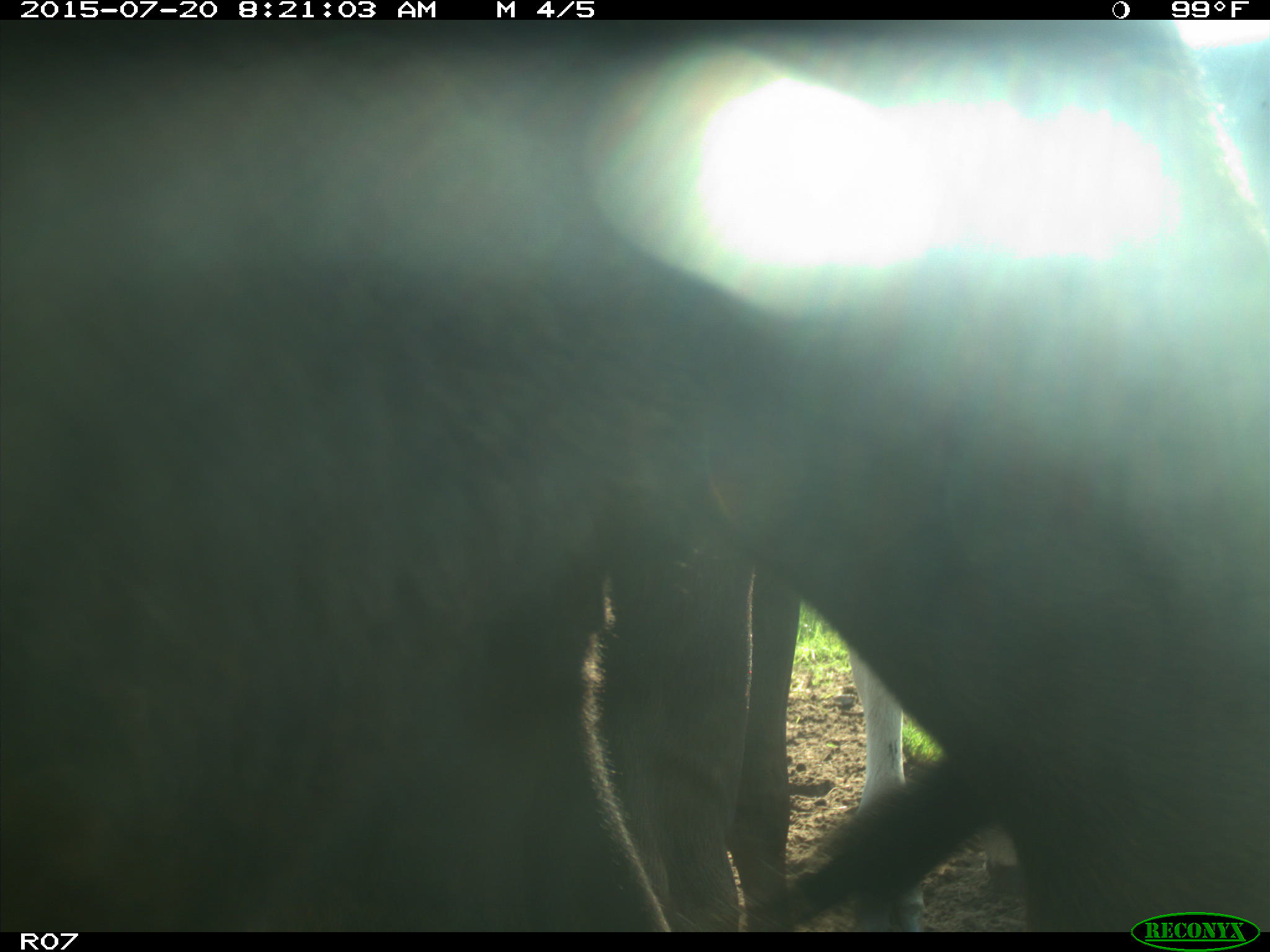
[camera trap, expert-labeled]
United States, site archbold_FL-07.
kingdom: Animalia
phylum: Chordata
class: Mammalia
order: Artiodactyla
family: Bovidae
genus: Bos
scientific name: Bos taurus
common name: domestic cow